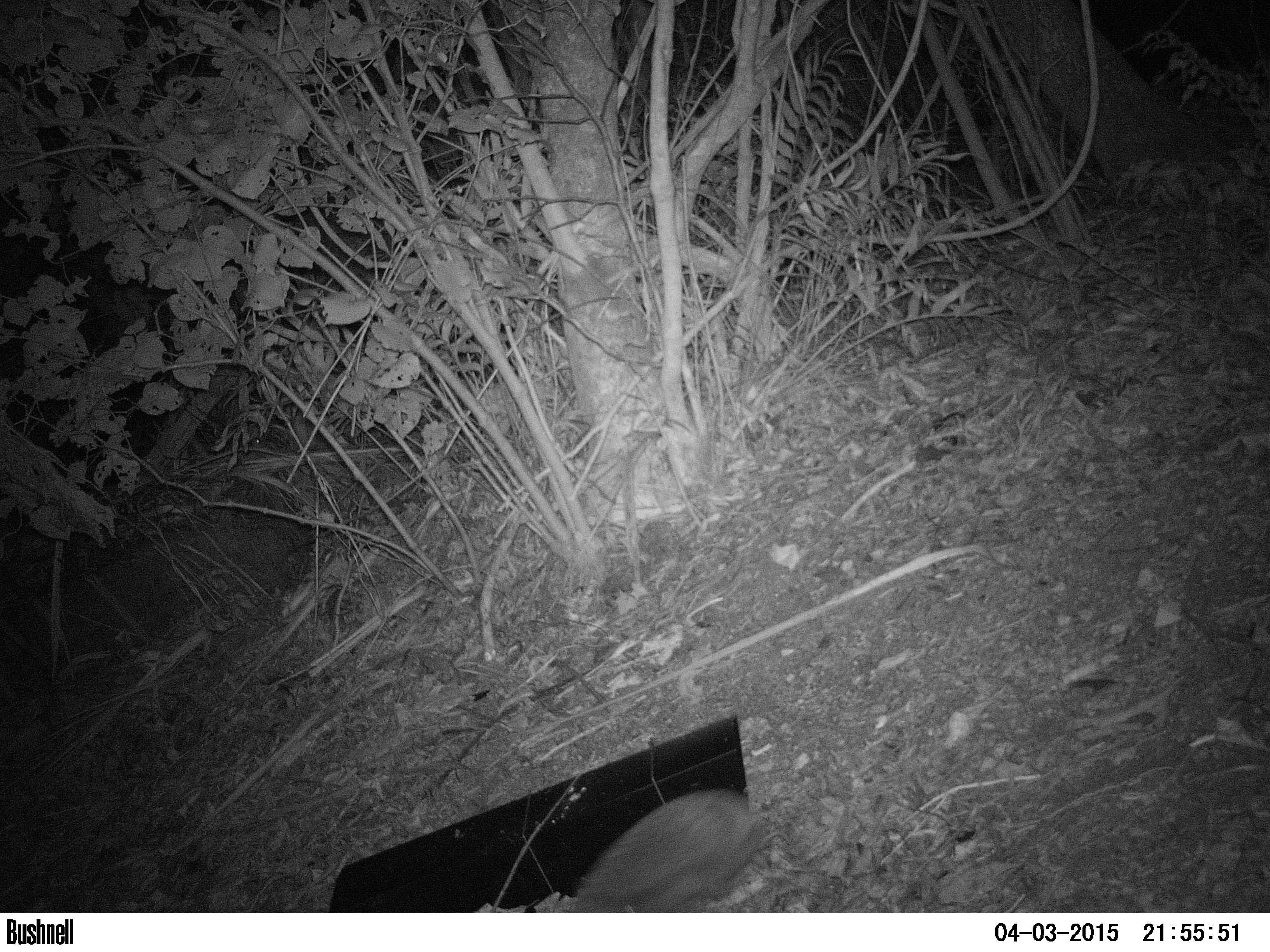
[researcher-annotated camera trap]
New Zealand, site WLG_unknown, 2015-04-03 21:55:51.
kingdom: Animalia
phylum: Chordata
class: Mammalia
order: Eulipotyphla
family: Erinaceidae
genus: Erinaceus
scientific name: Erinaceus europaeus europaeus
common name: european hedgehog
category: hedgehog